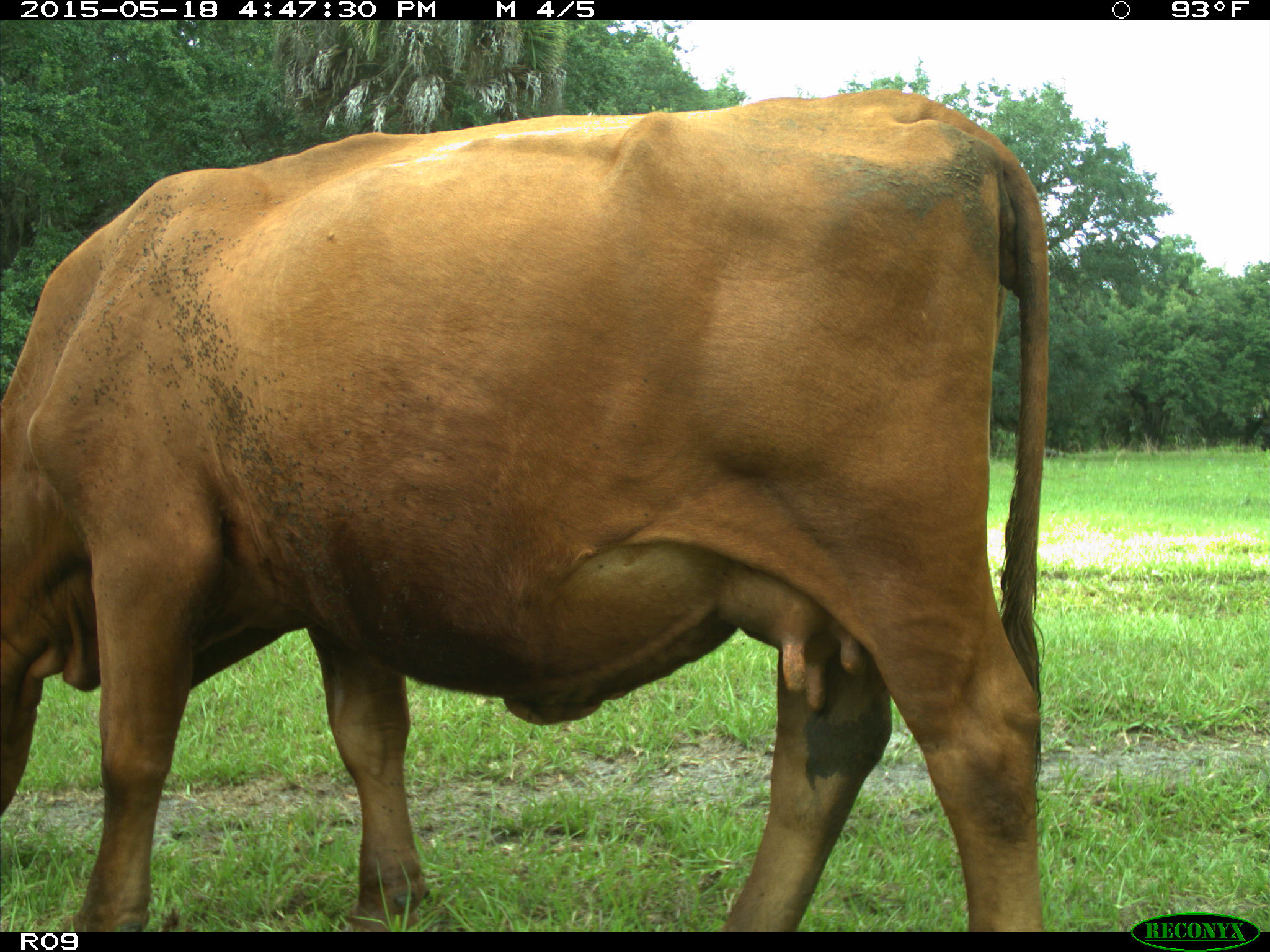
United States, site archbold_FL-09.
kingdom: Animalia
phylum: Chordata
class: Mammalia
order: Artiodactyla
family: Bovidae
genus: Bos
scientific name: Bos taurus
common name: domestic cow